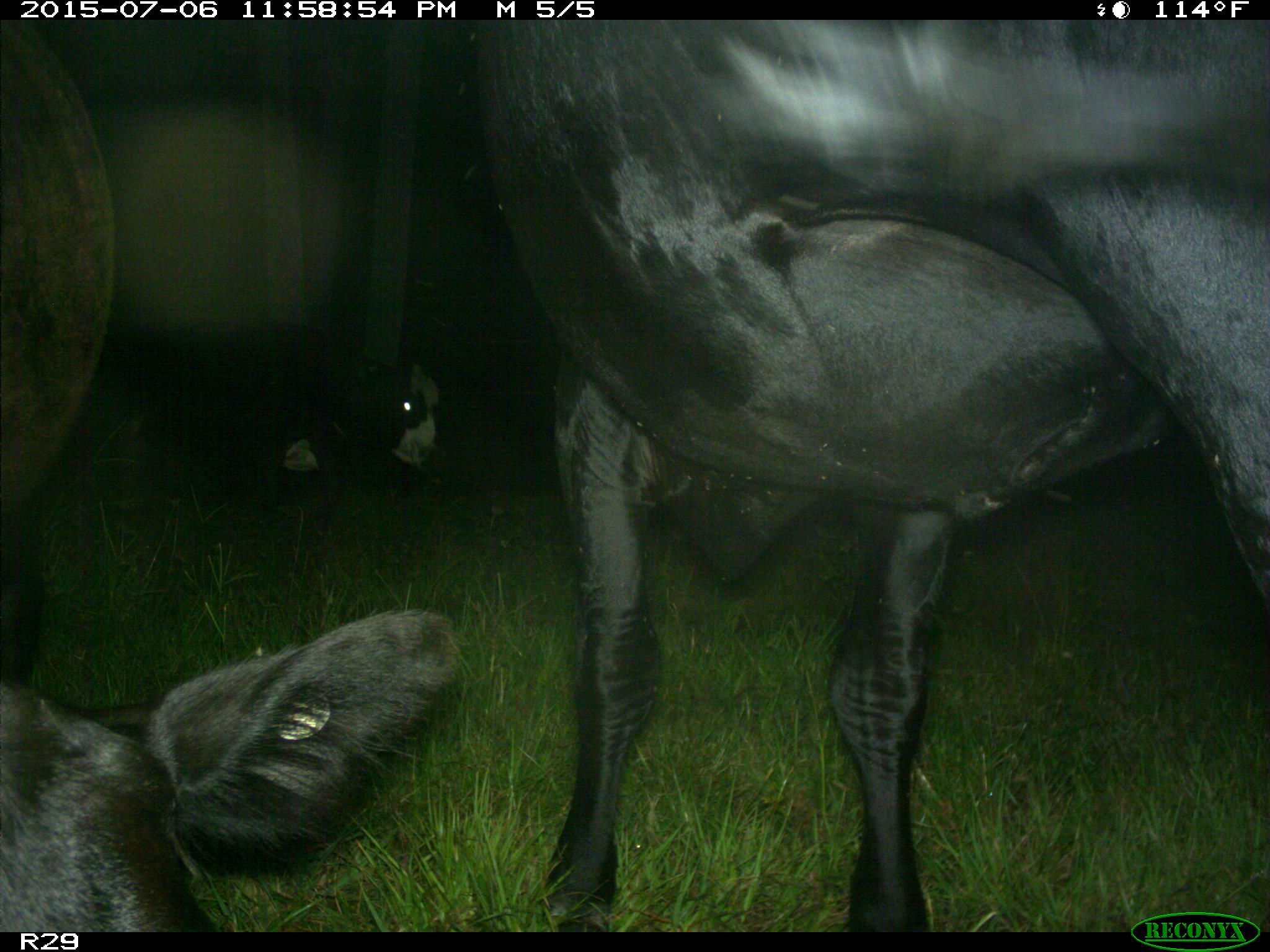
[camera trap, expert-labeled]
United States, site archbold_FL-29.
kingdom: Animalia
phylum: Chordata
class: Mammalia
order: Artiodactyla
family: Bovidae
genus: Bos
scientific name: Bos taurus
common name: domestic cow